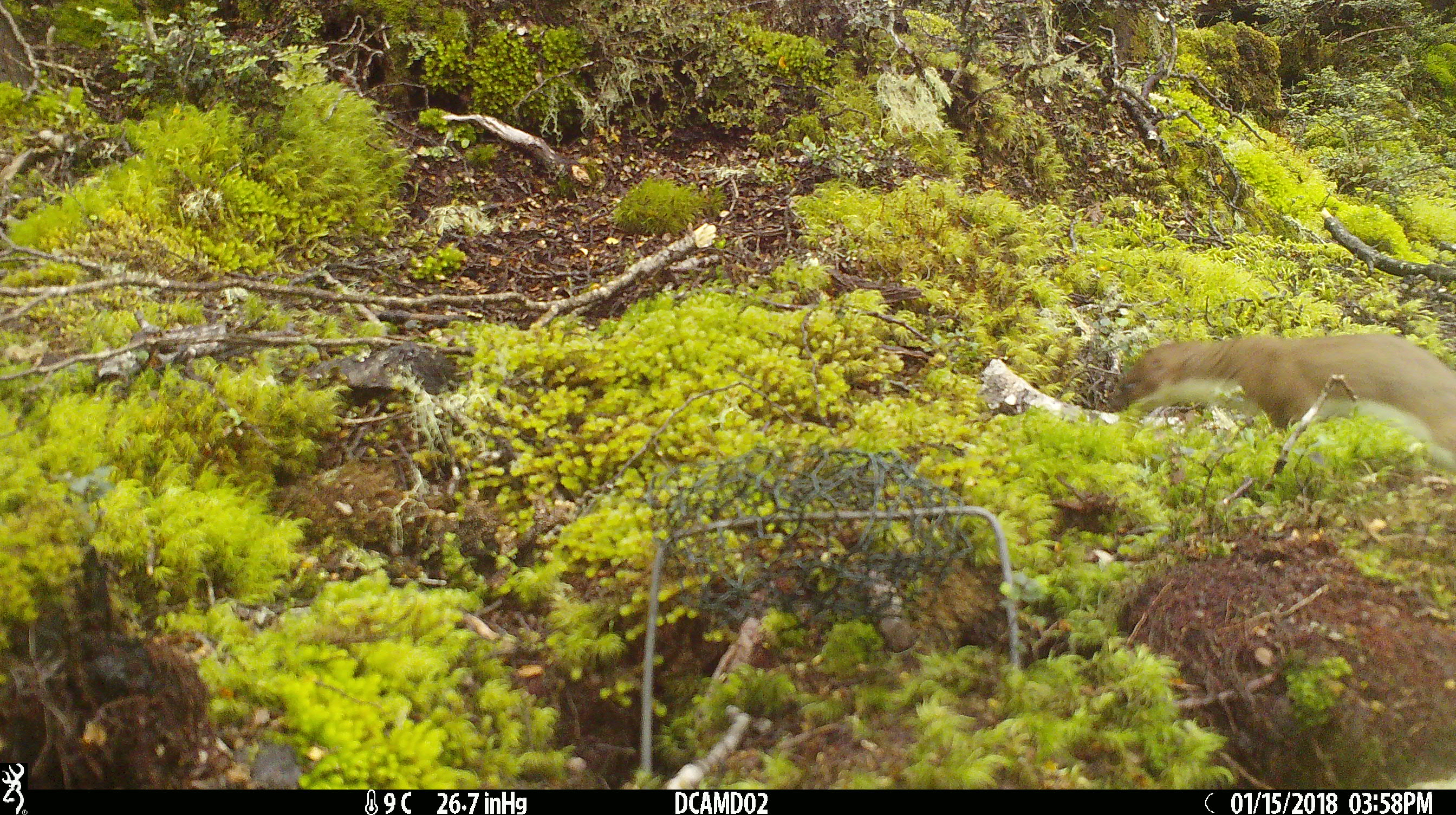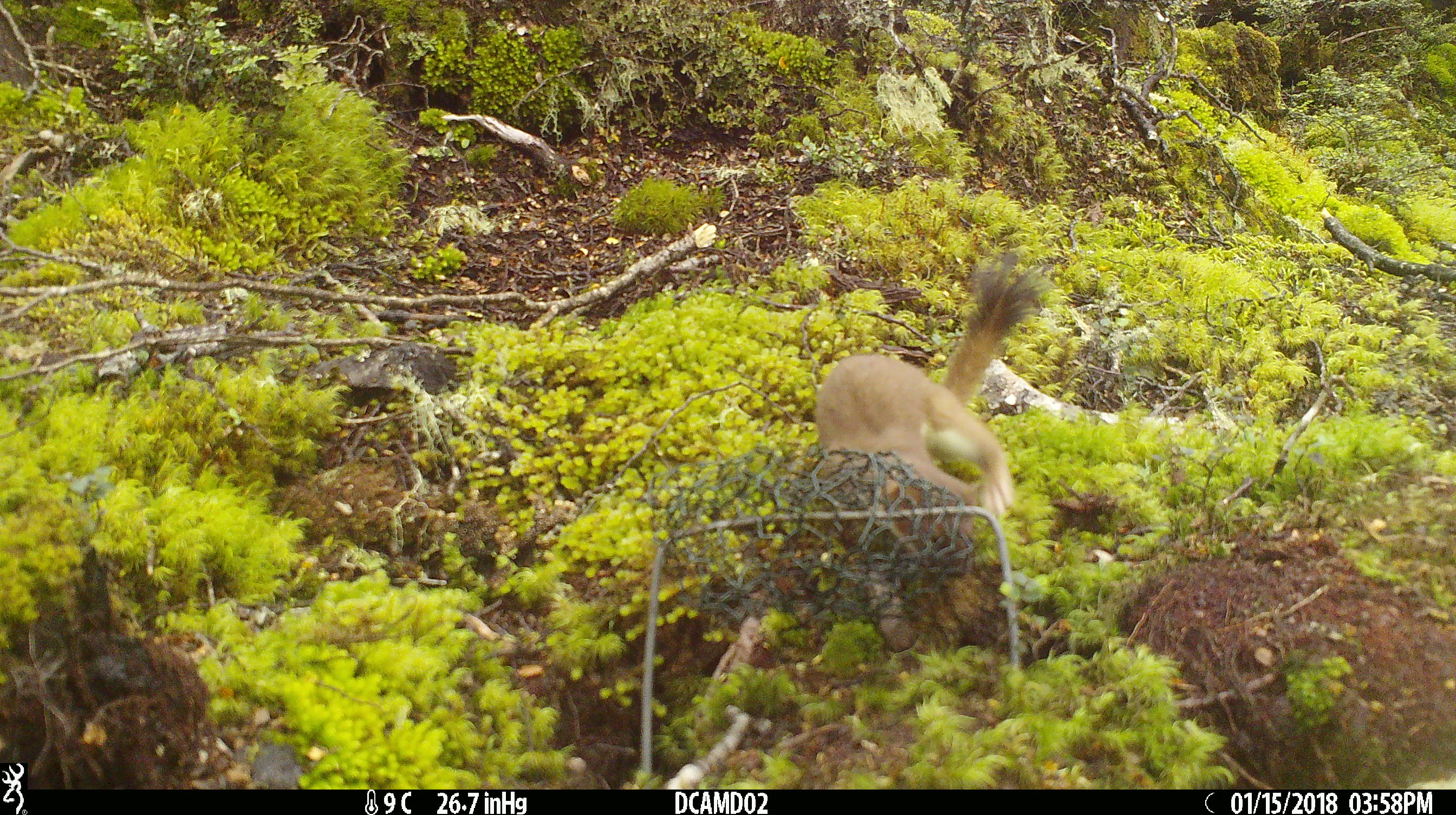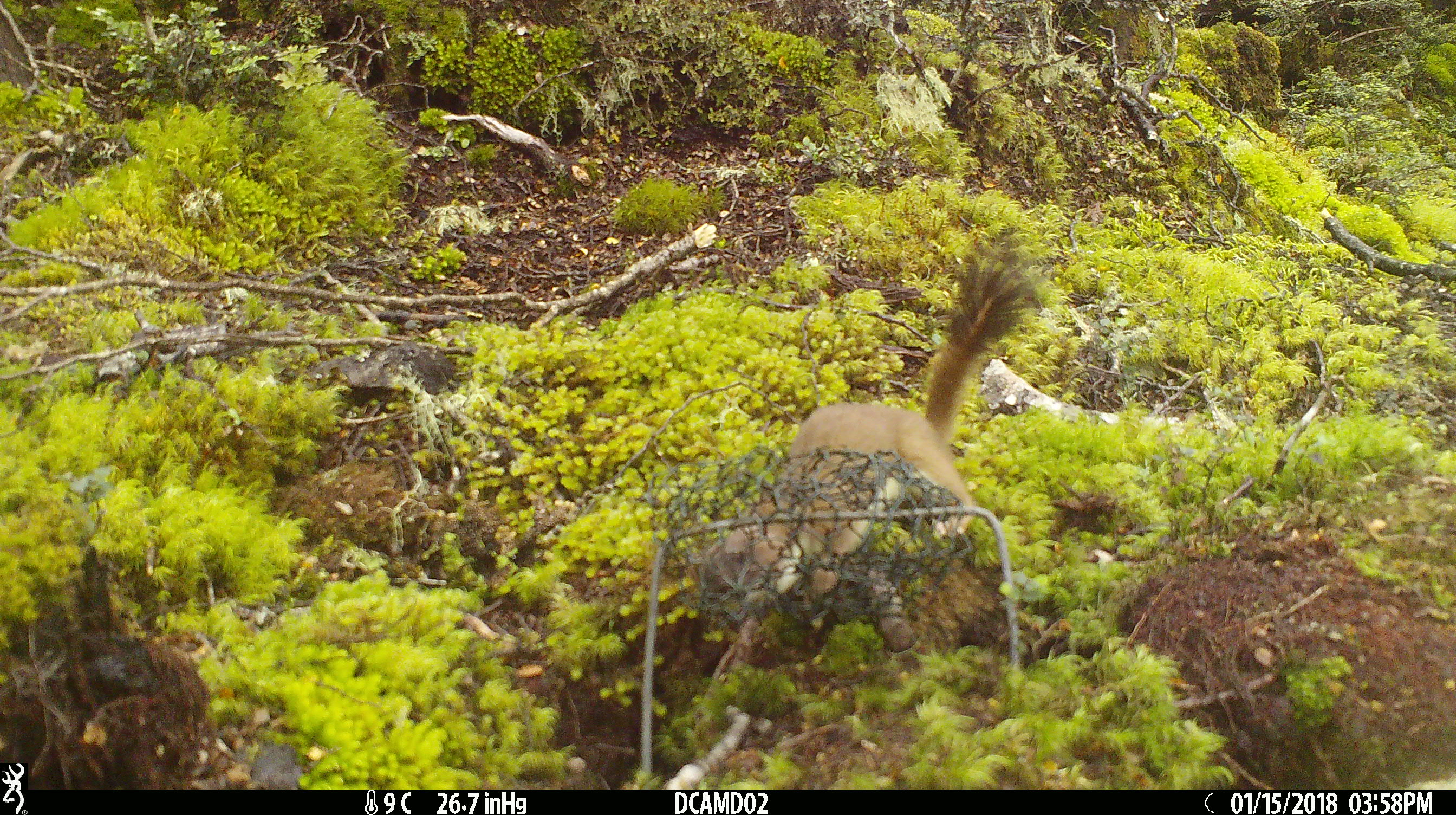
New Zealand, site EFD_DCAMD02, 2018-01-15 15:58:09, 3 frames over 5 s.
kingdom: Animalia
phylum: Chordata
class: Mammalia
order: Carnivora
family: Mustelidae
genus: Mustela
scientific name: Mustela erminea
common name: stoat